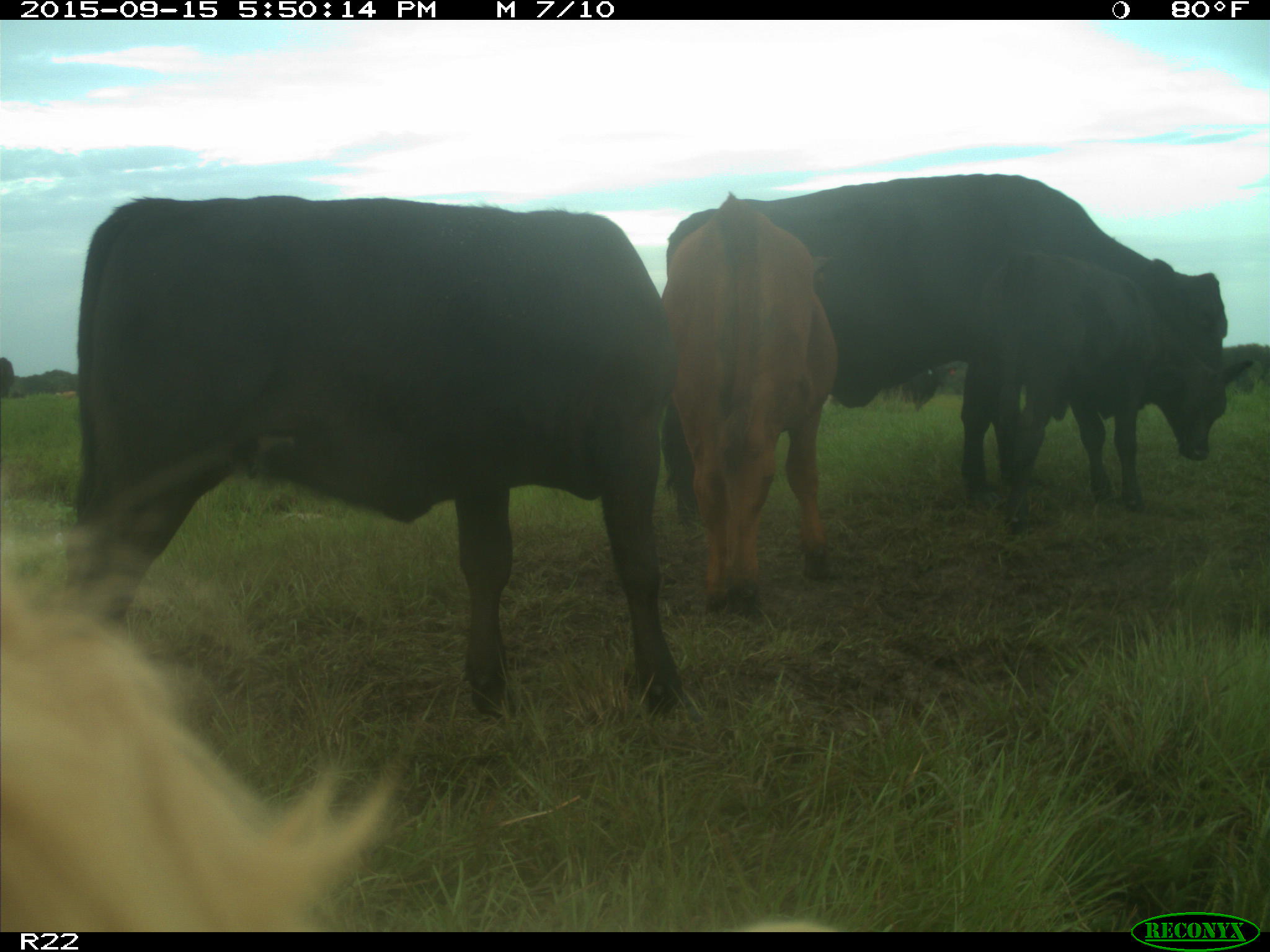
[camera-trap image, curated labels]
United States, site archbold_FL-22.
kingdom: Animalia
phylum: Chordata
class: Mammalia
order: Artiodactyla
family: Bovidae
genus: Bos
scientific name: Bos taurus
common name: domestic cow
Bos taurus (domestic cow).